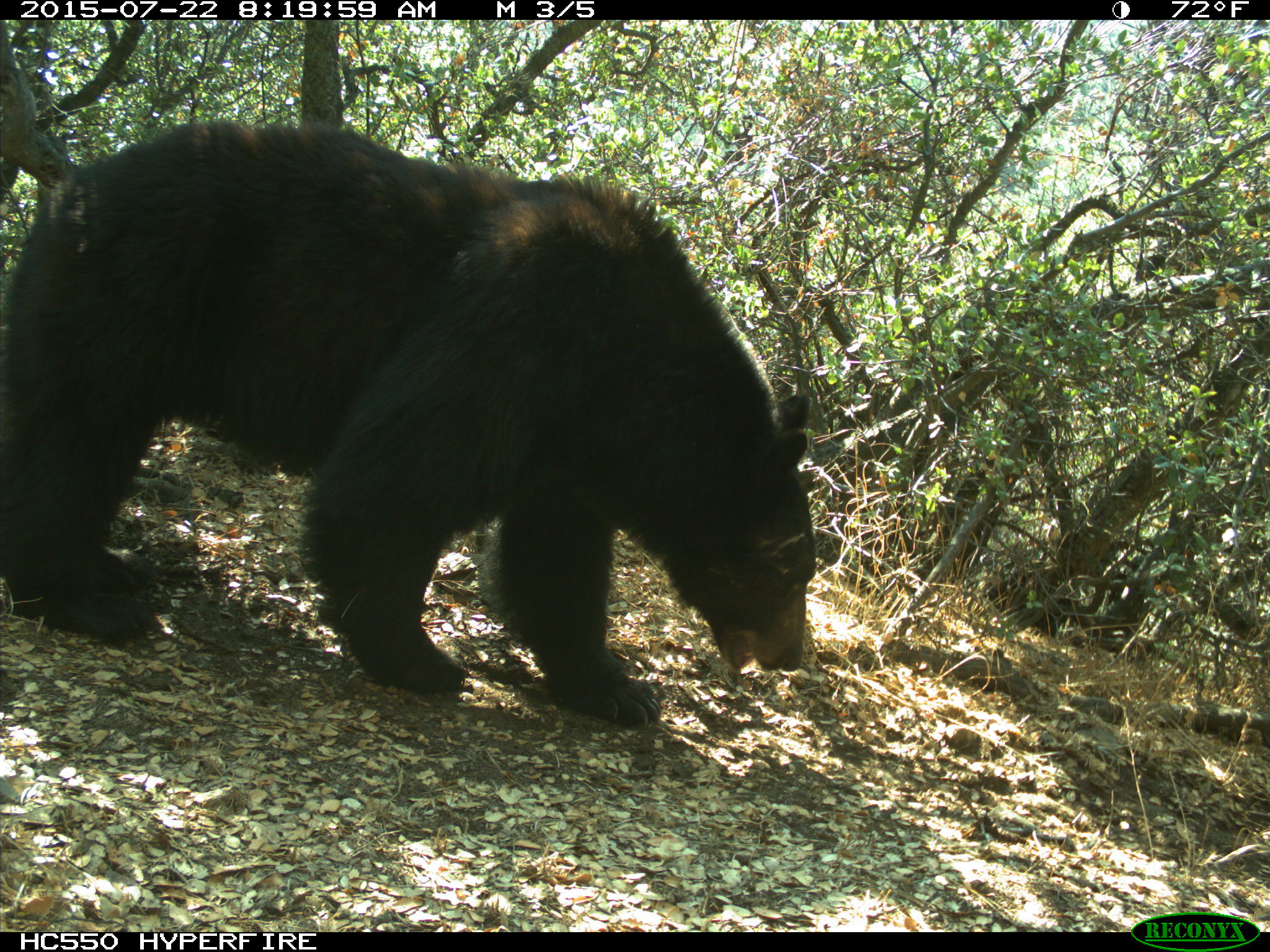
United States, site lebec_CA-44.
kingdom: Animalia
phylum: Chordata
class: Mammalia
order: Carnivora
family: Ursidae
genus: Ursus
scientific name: Ursus americanus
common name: american black bear